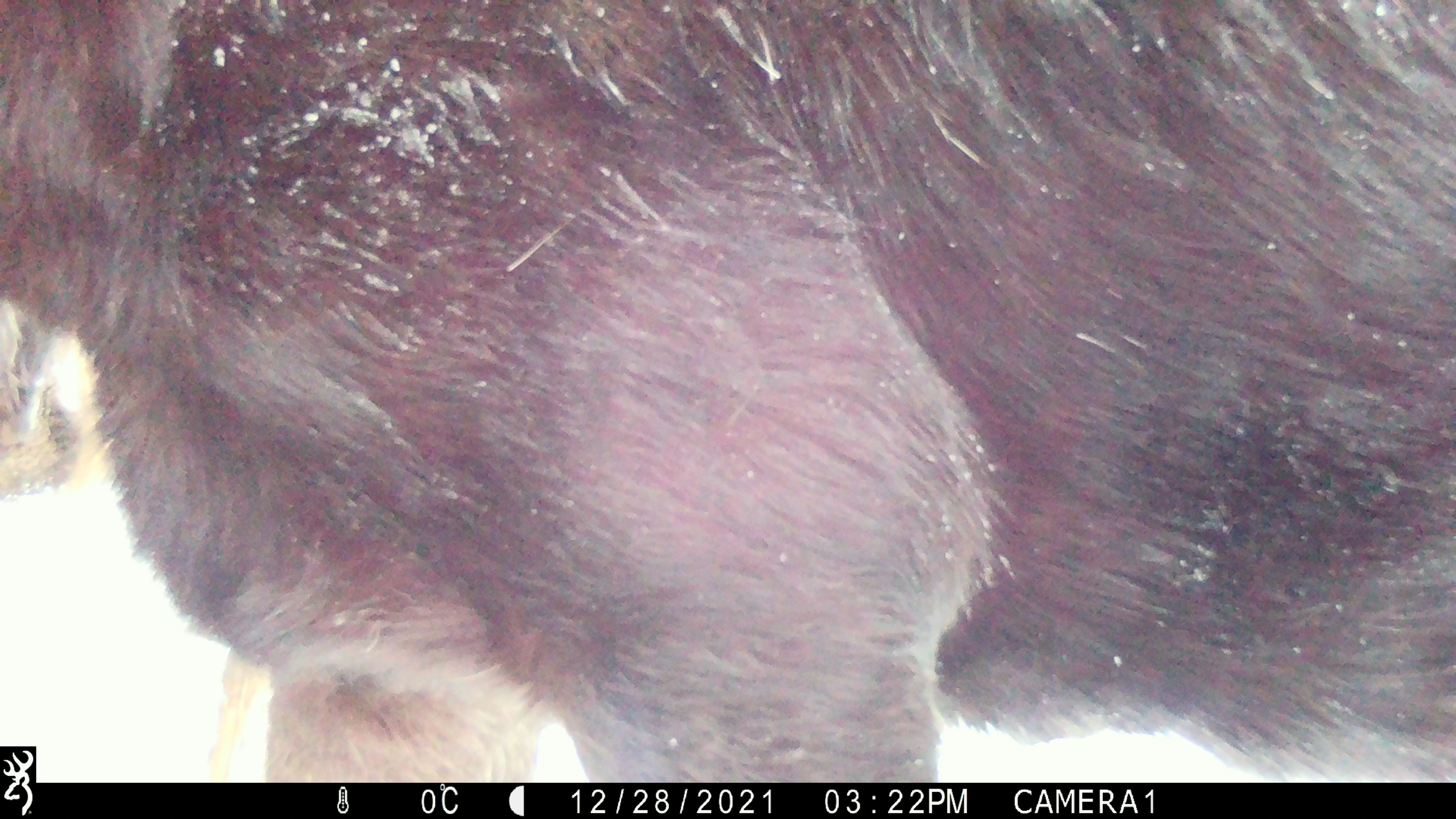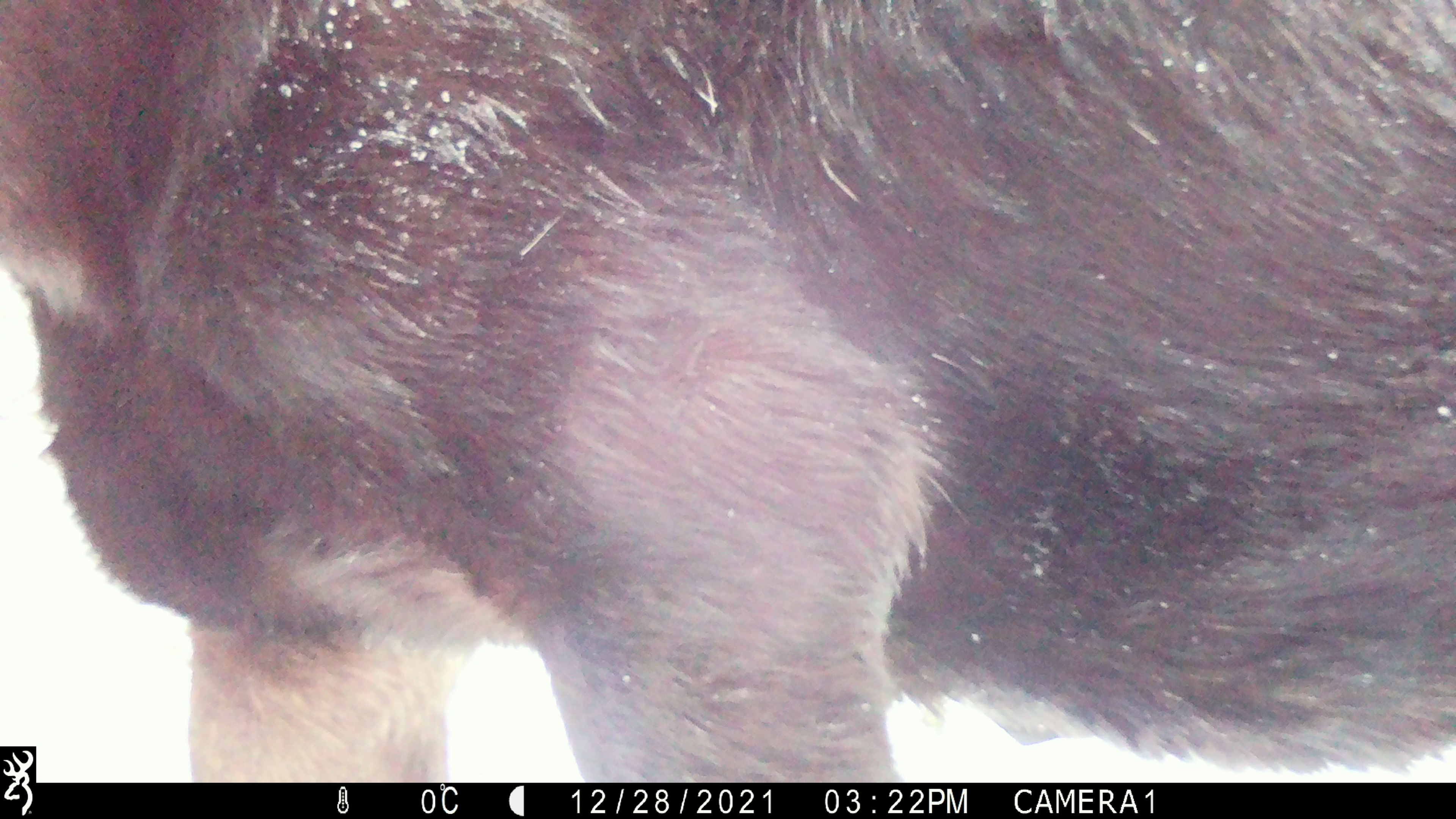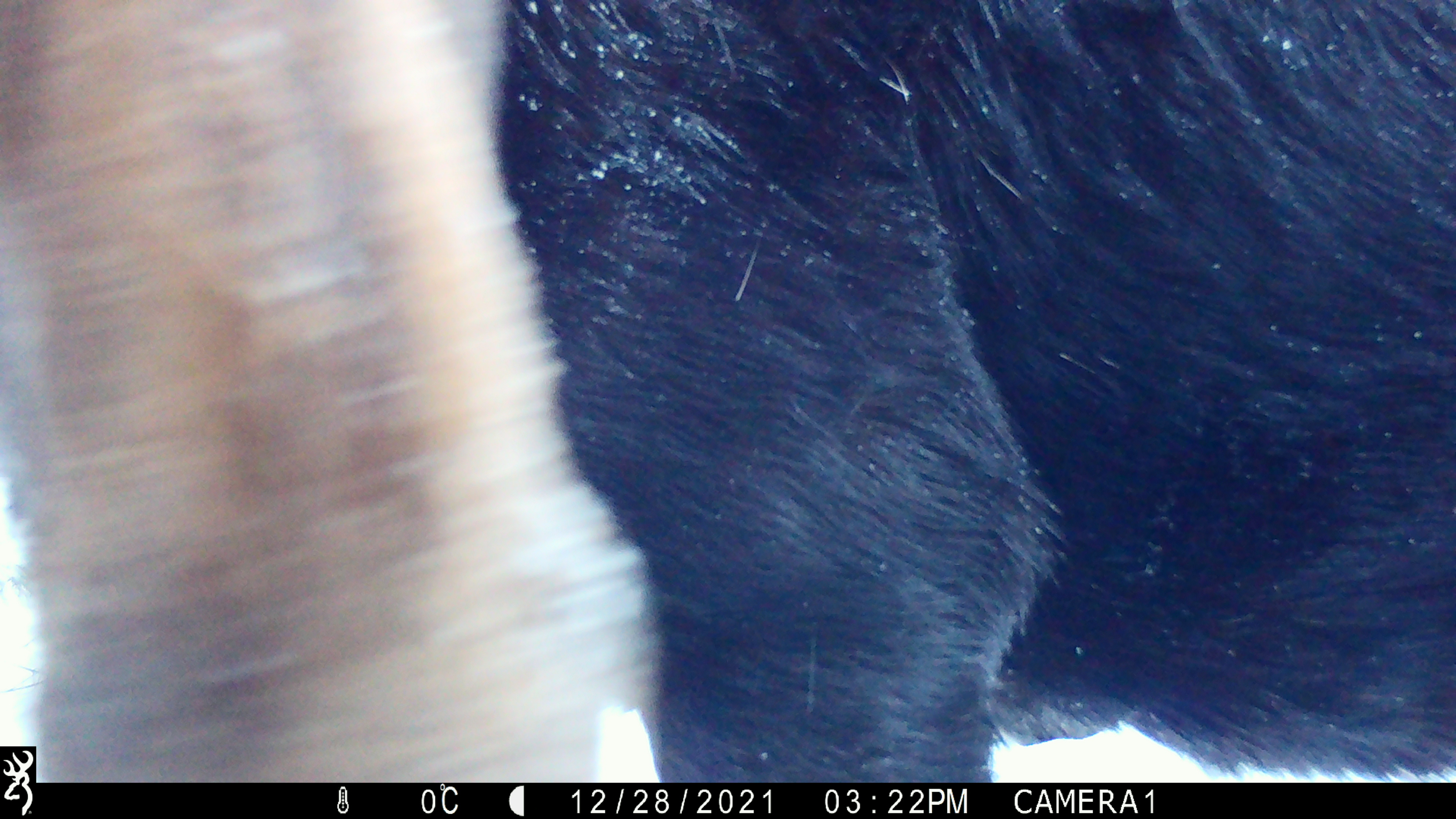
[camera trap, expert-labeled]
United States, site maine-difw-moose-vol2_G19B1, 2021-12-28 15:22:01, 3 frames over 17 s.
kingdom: Animalia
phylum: Chordata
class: Mammalia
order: Artiodactyla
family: Cervidae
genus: Alces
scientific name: Alces alces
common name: moose